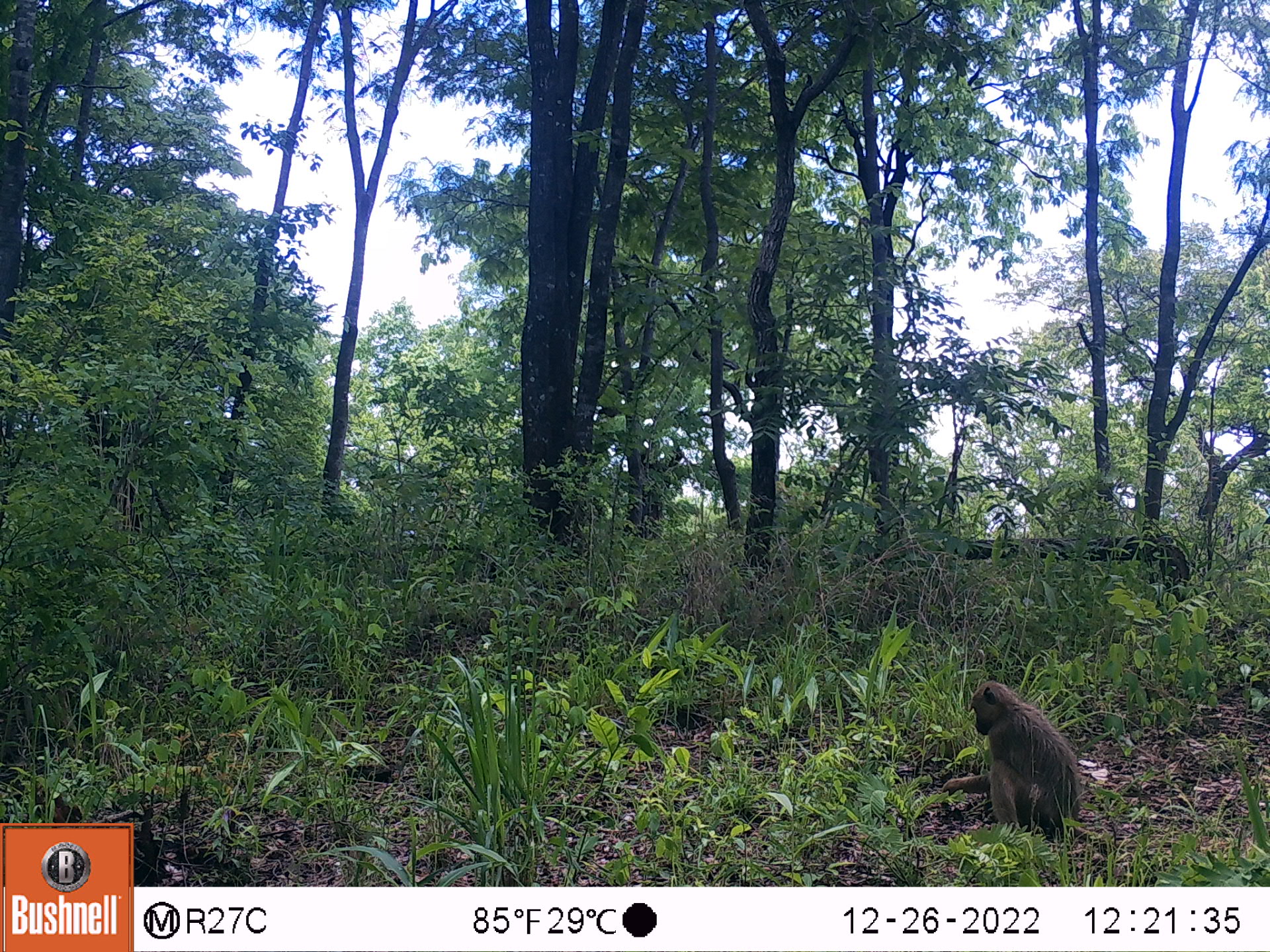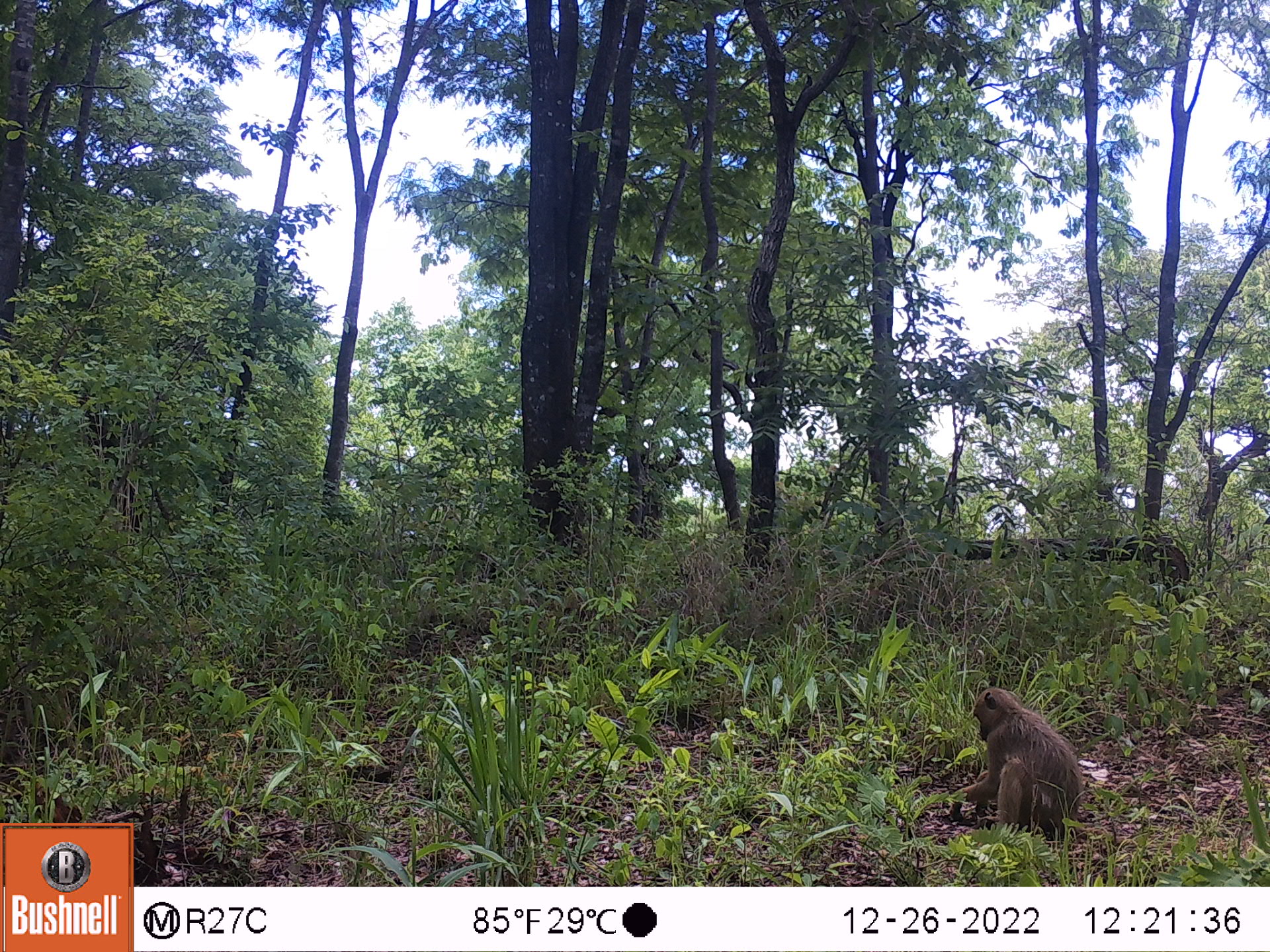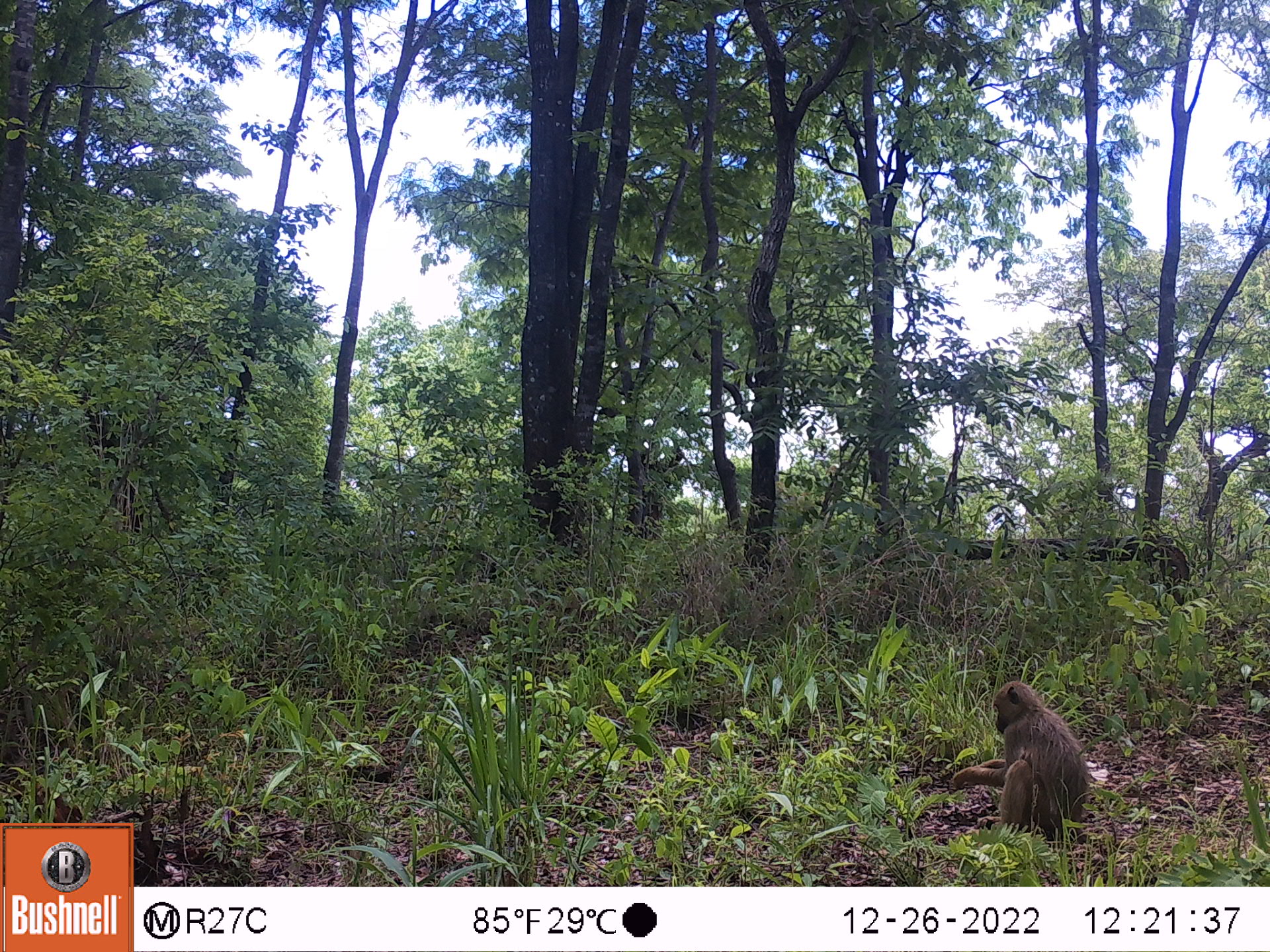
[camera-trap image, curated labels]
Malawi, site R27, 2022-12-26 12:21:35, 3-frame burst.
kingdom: Animalia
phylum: Chordata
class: Mammalia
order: Primates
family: Cercopithecidae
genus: Papio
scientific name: Papio cynocephalus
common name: yellow baboon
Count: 1.